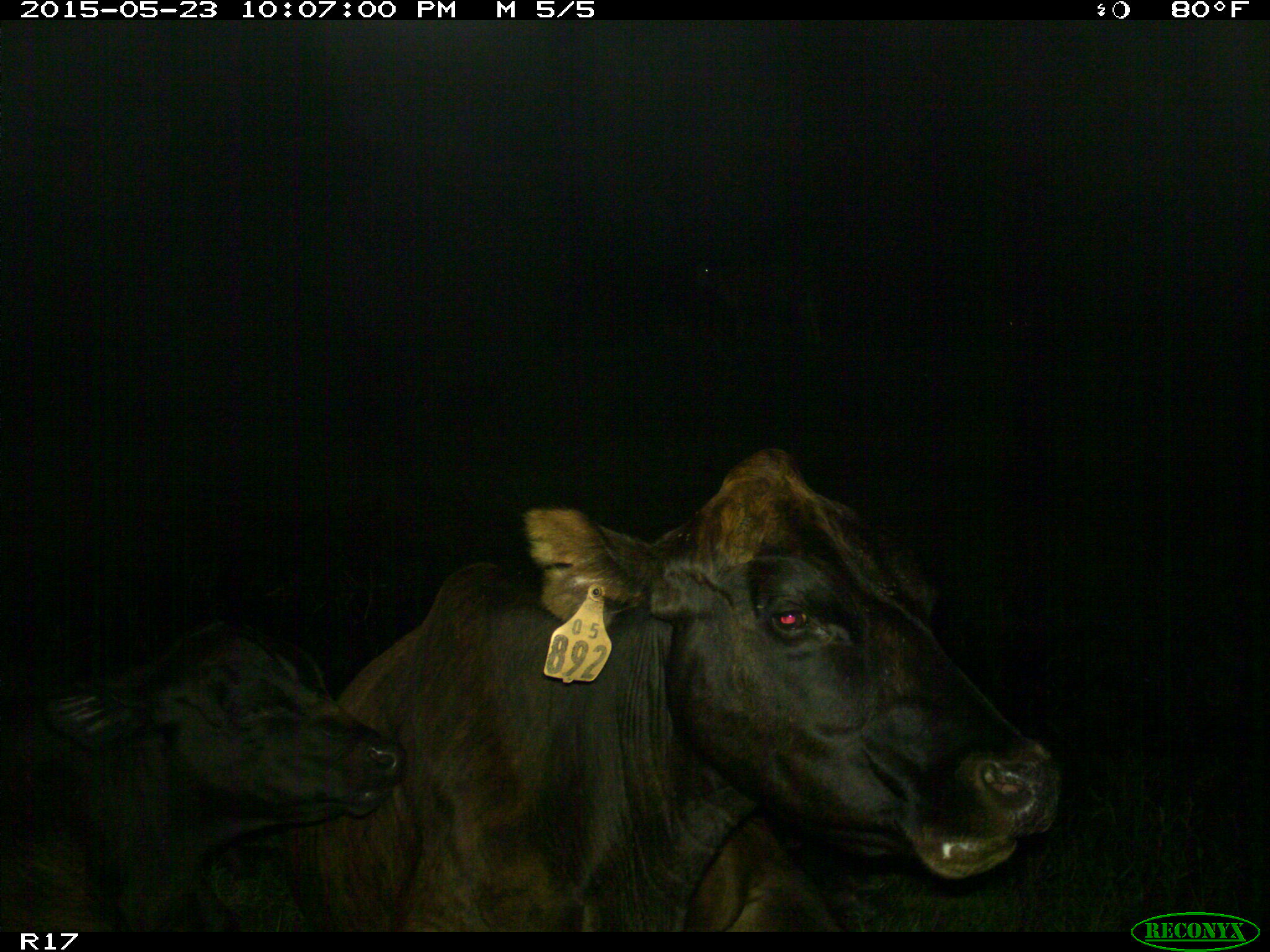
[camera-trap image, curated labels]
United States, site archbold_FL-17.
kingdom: Animalia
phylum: Chordata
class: Mammalia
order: Artiodactyla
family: Bovidae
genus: Bos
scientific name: Bos taurus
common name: domestic cow